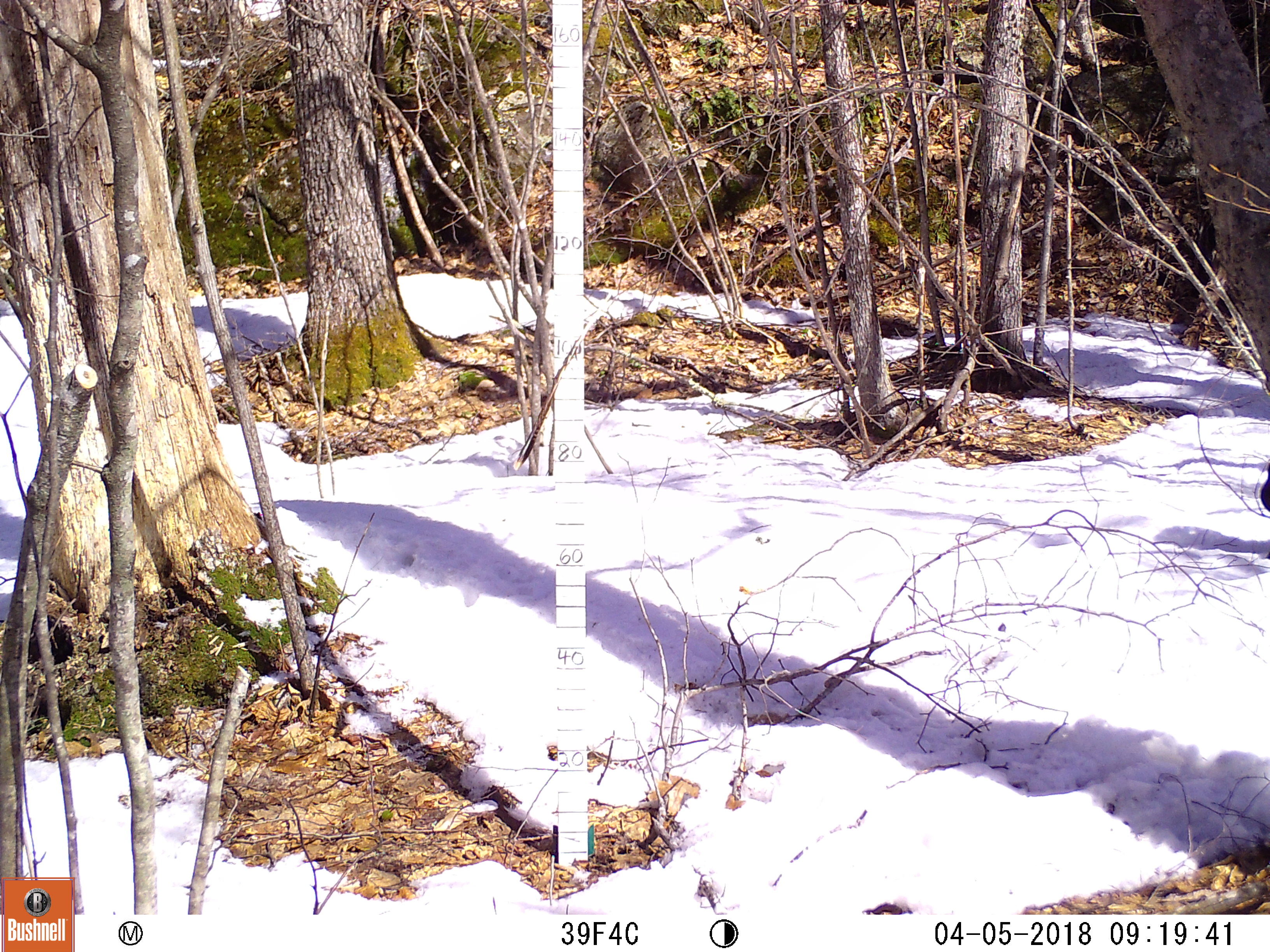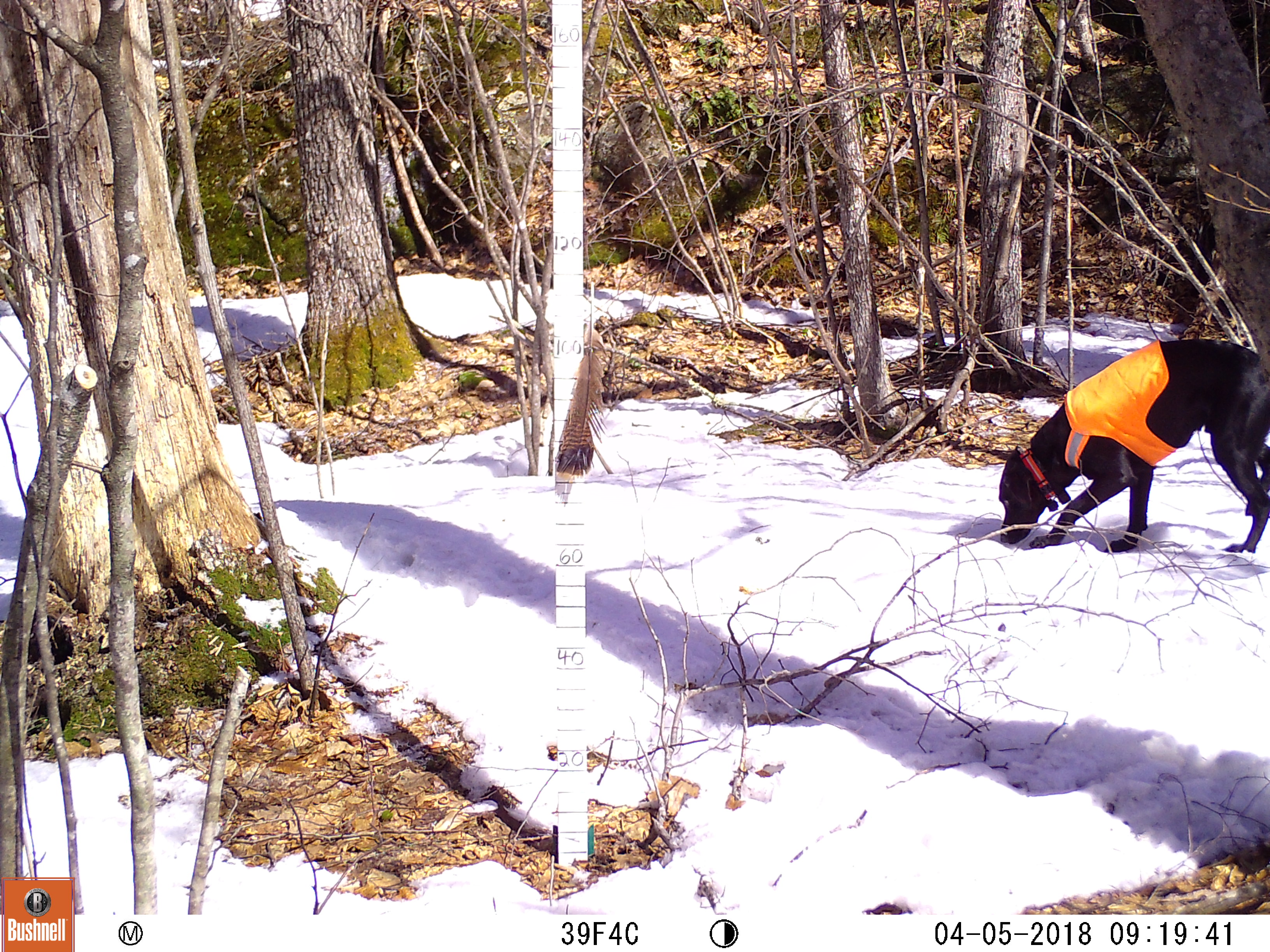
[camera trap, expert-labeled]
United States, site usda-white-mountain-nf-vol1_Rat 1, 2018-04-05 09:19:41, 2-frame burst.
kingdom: Animalia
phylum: Chordata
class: Mammalia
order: Carnivora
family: Canidae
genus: Canis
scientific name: Canis familiaris familiaris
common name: domestic dog